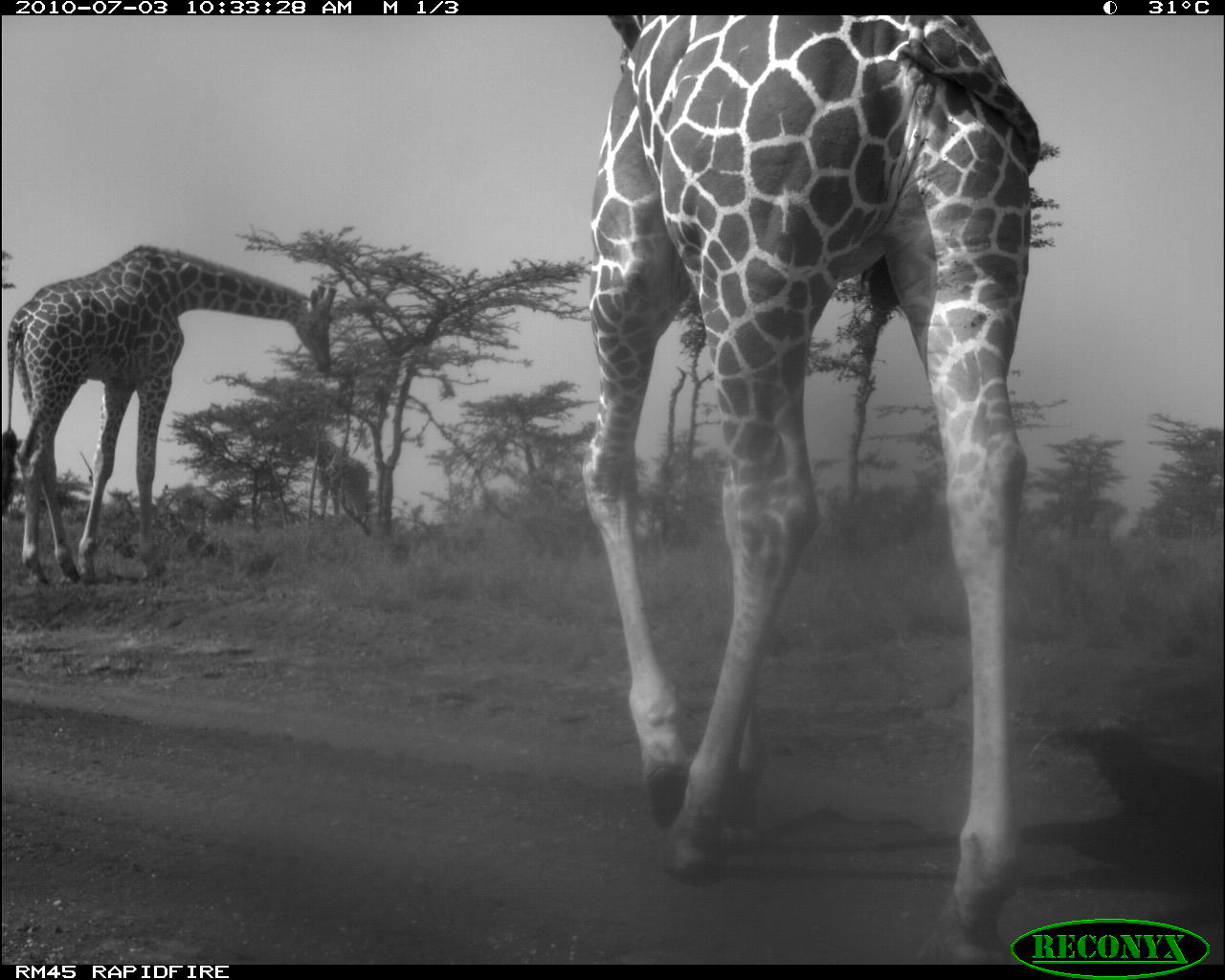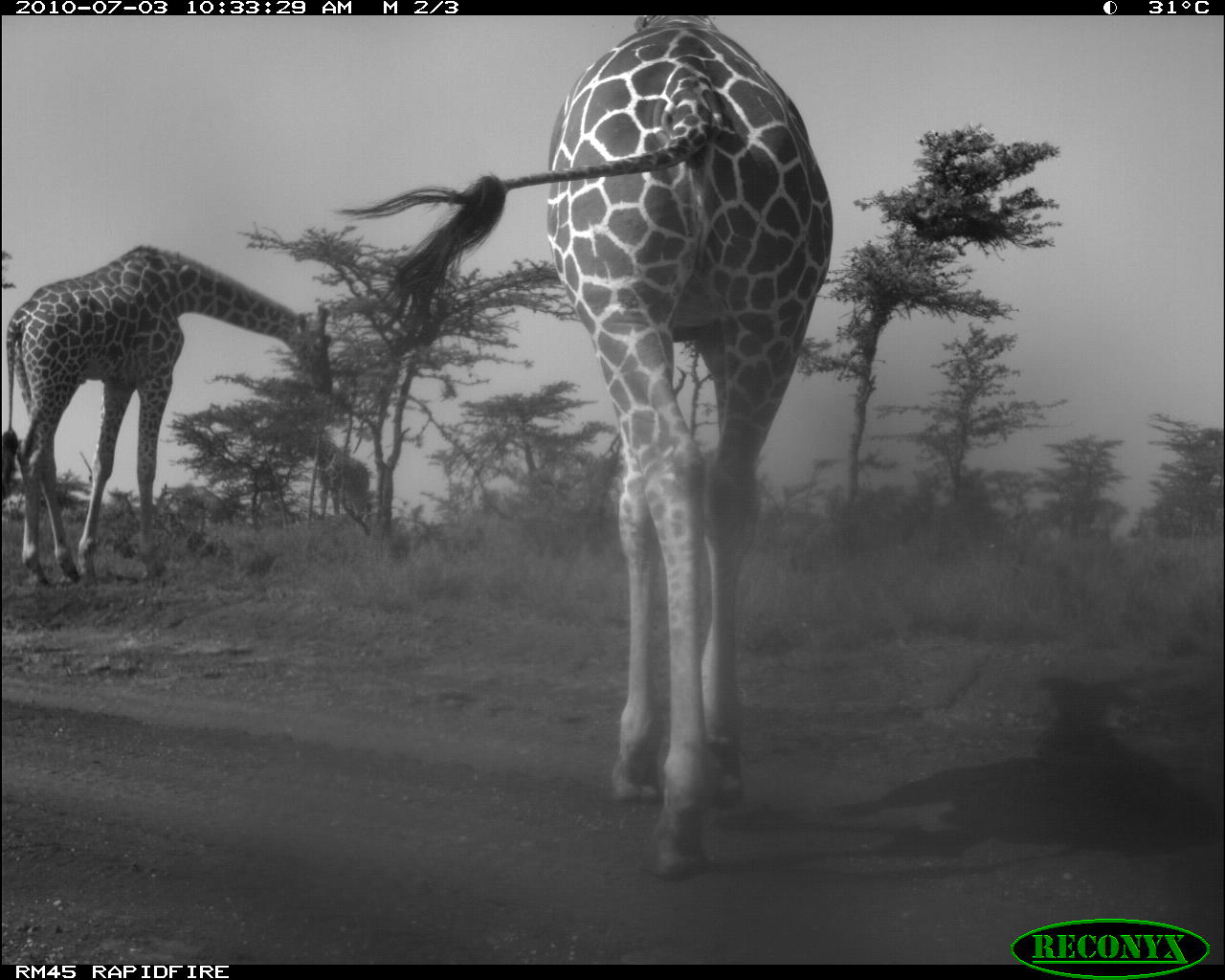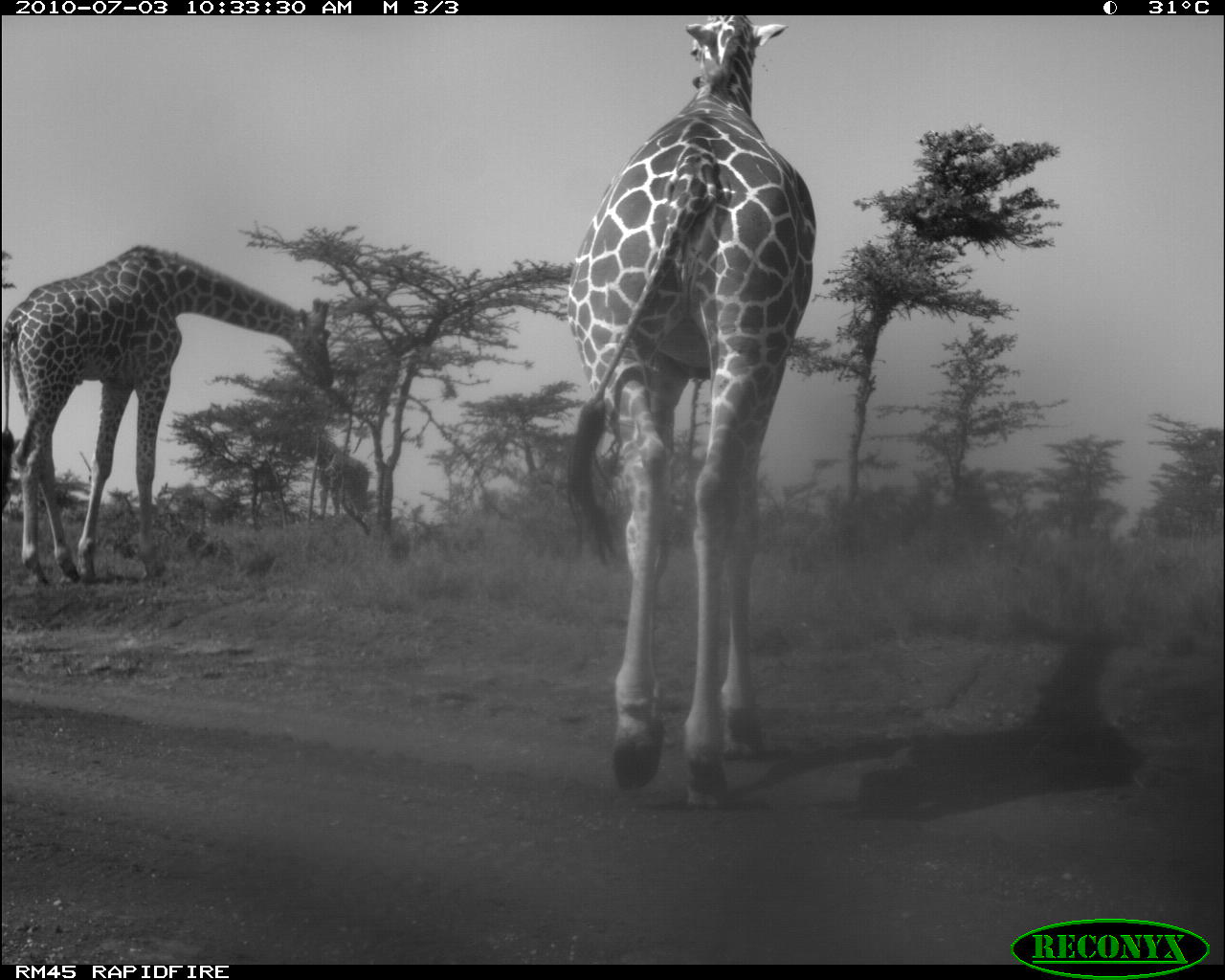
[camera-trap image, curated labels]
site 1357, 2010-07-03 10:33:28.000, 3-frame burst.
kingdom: Animalia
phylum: Chordata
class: Mammalia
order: Artiodactyla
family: Giraffidae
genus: Giraffa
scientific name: Giraffa camelopardalis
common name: giraffe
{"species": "Giraffa camelopardalis (giraffe)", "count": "3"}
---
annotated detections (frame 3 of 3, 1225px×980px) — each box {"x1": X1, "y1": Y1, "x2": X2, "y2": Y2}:
giraffa camelopardalis: {"x1": 570, "y1": 14, "x2": 815, "y2": 817}; {"x1": 2, "y1": 243, "x2": 338, "y2": 587}; {"x1": 300, "y1": 430, "x2": 369, "y2": 515}; {"x1": 157, "y1": 481, "x2": 223, "y2": 508}; {"x1": 157, "y1": 481, "x2": 225, "y2": 506}